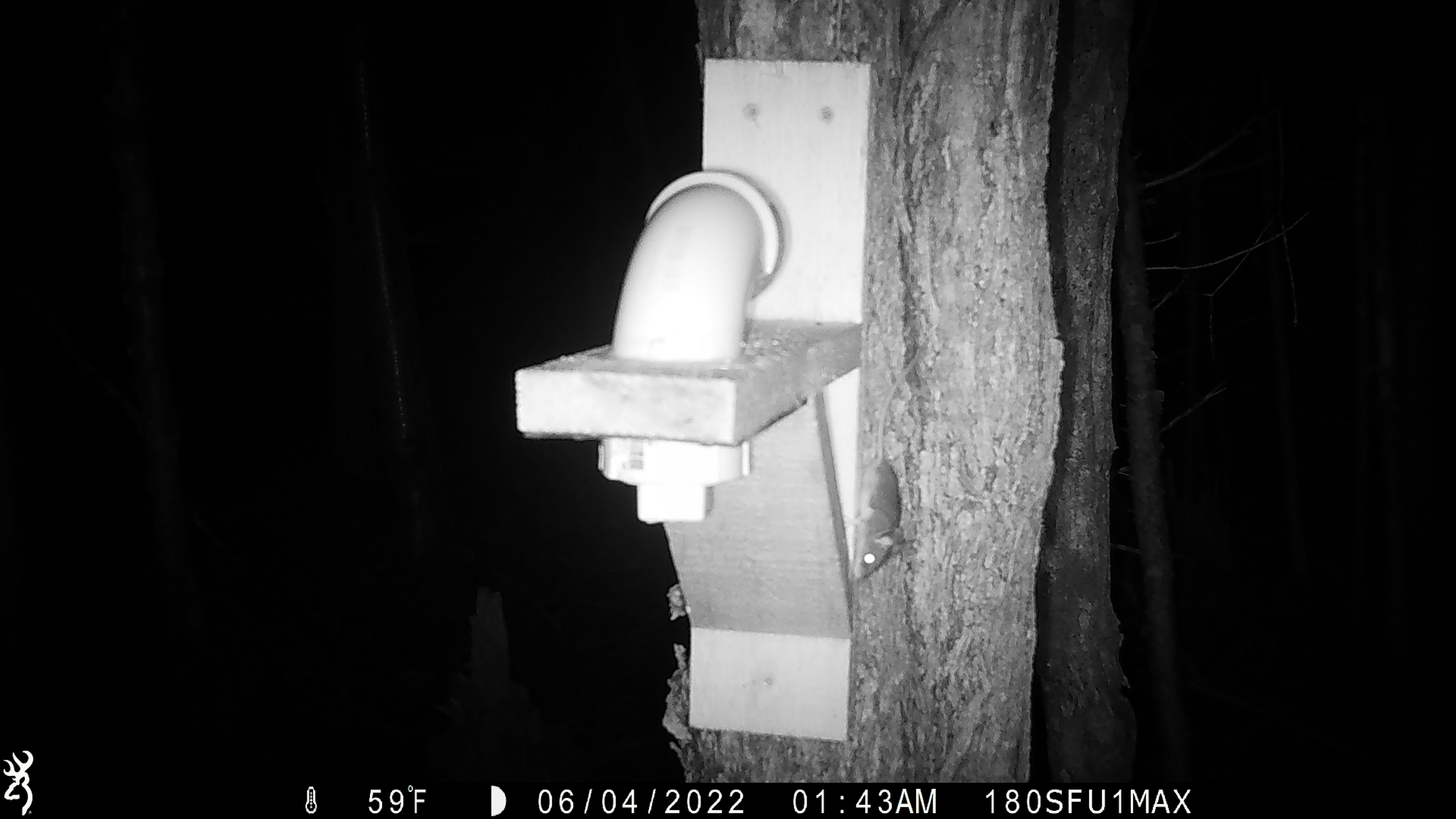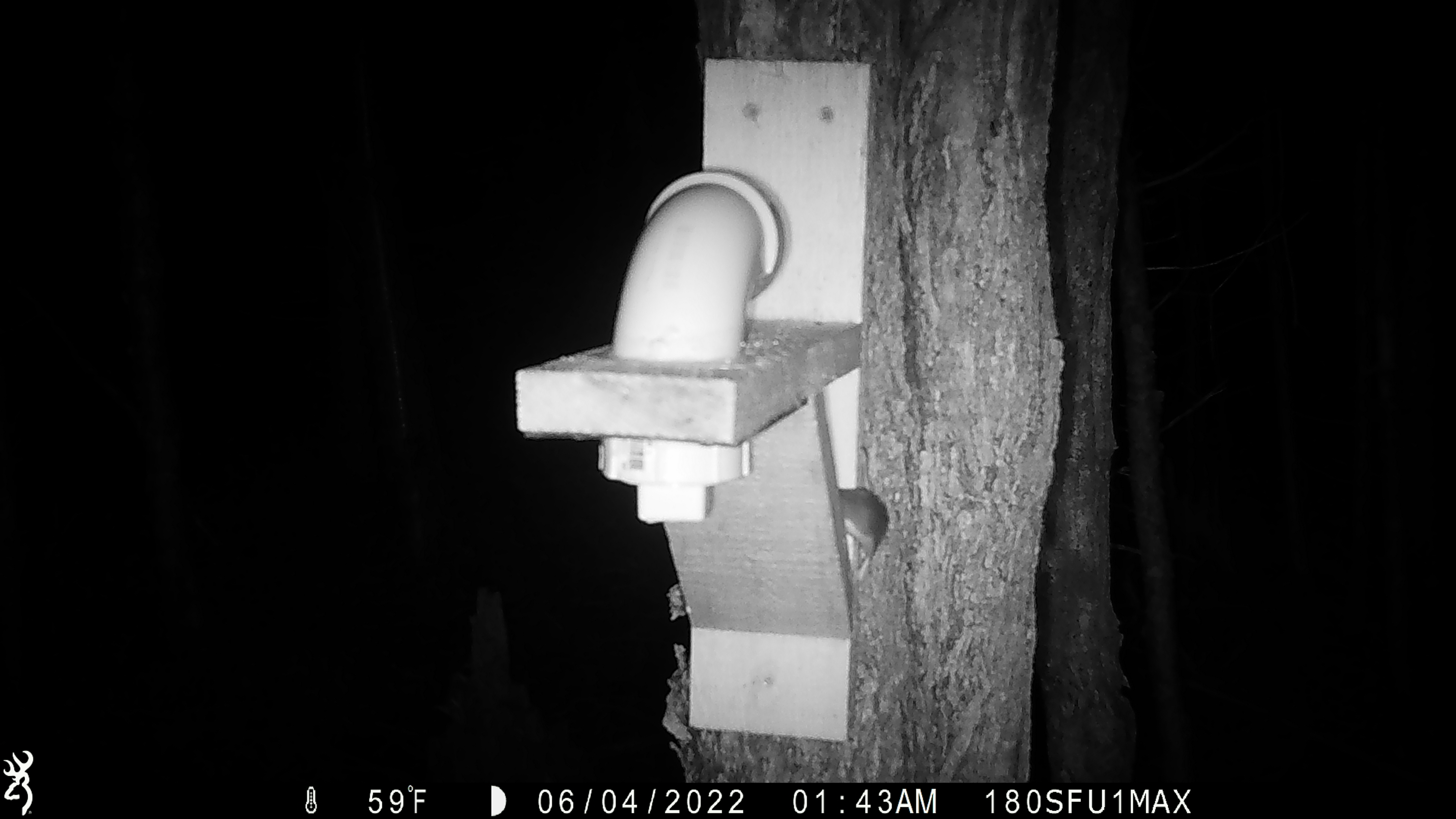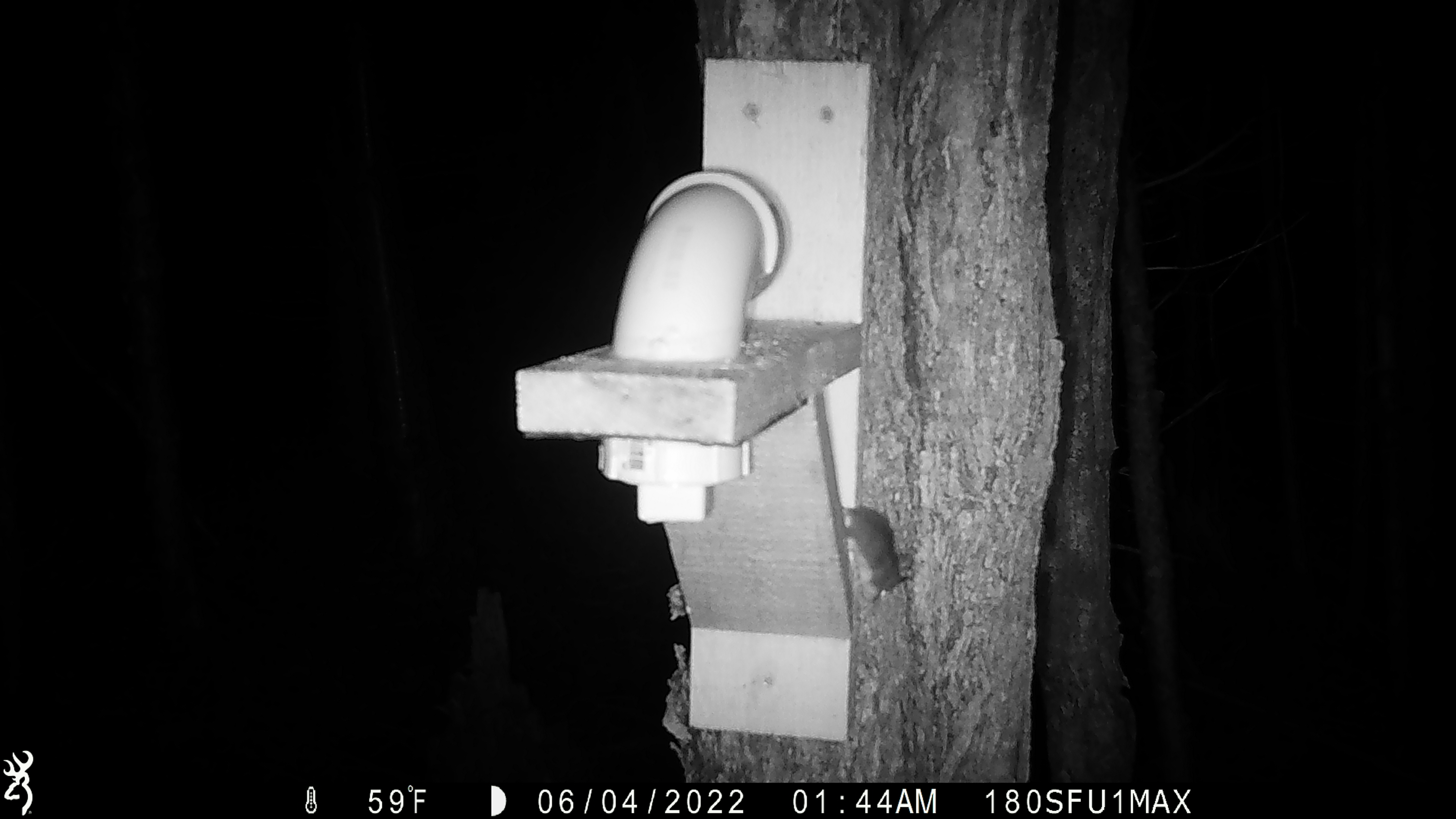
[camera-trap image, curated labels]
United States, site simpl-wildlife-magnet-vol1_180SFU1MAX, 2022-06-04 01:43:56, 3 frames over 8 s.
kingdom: Animalia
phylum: Chordata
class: Mammalia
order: Rodentia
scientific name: Rodentia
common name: mouse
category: mouse sp.